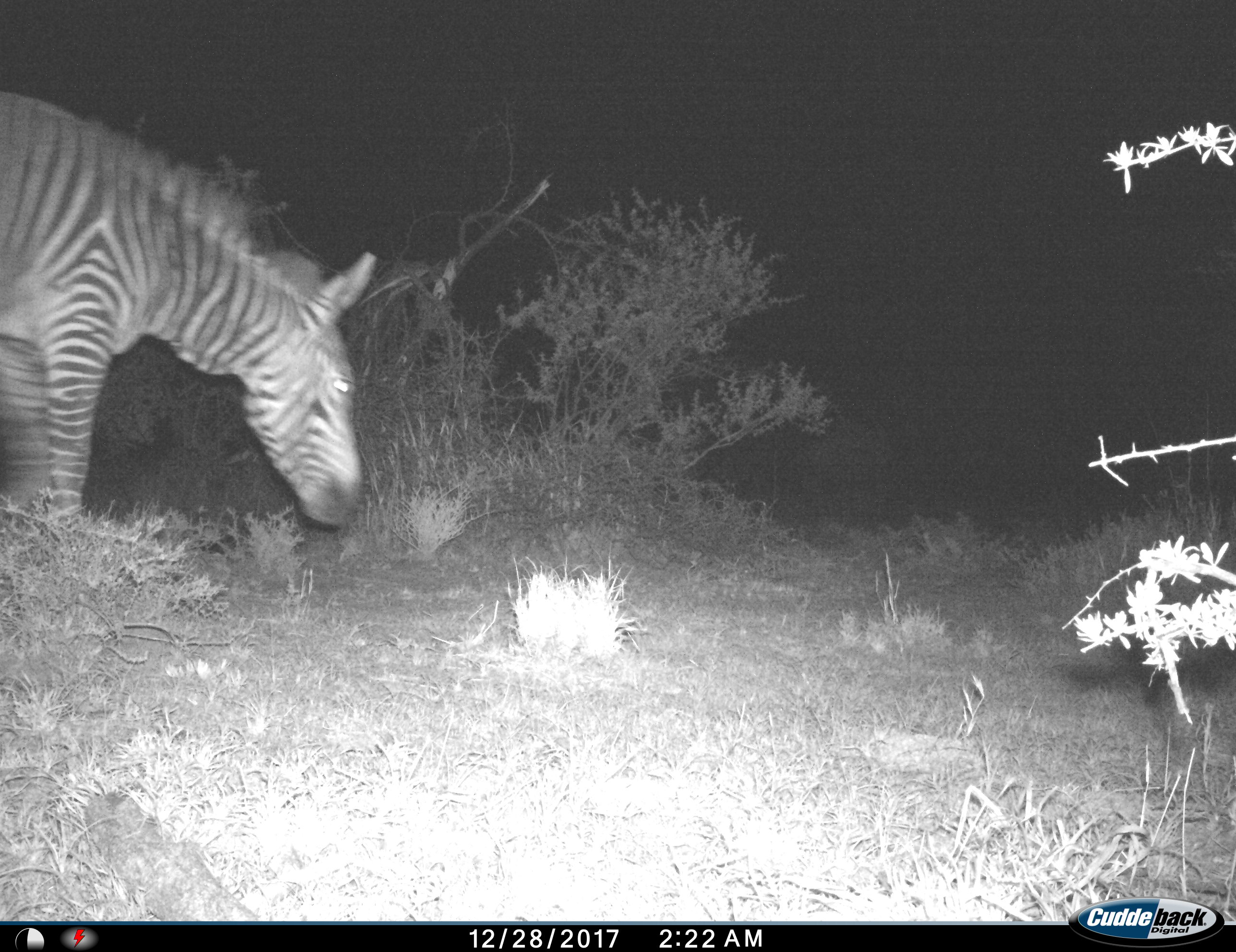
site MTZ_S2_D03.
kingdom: Animalia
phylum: Chordata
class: Mammalia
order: Perissodactyla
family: Equidae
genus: Equus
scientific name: Equus zebra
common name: mountain zebra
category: zebramountain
Zebramountain (mountain zebra) (Equus zebra), count 1. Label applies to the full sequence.